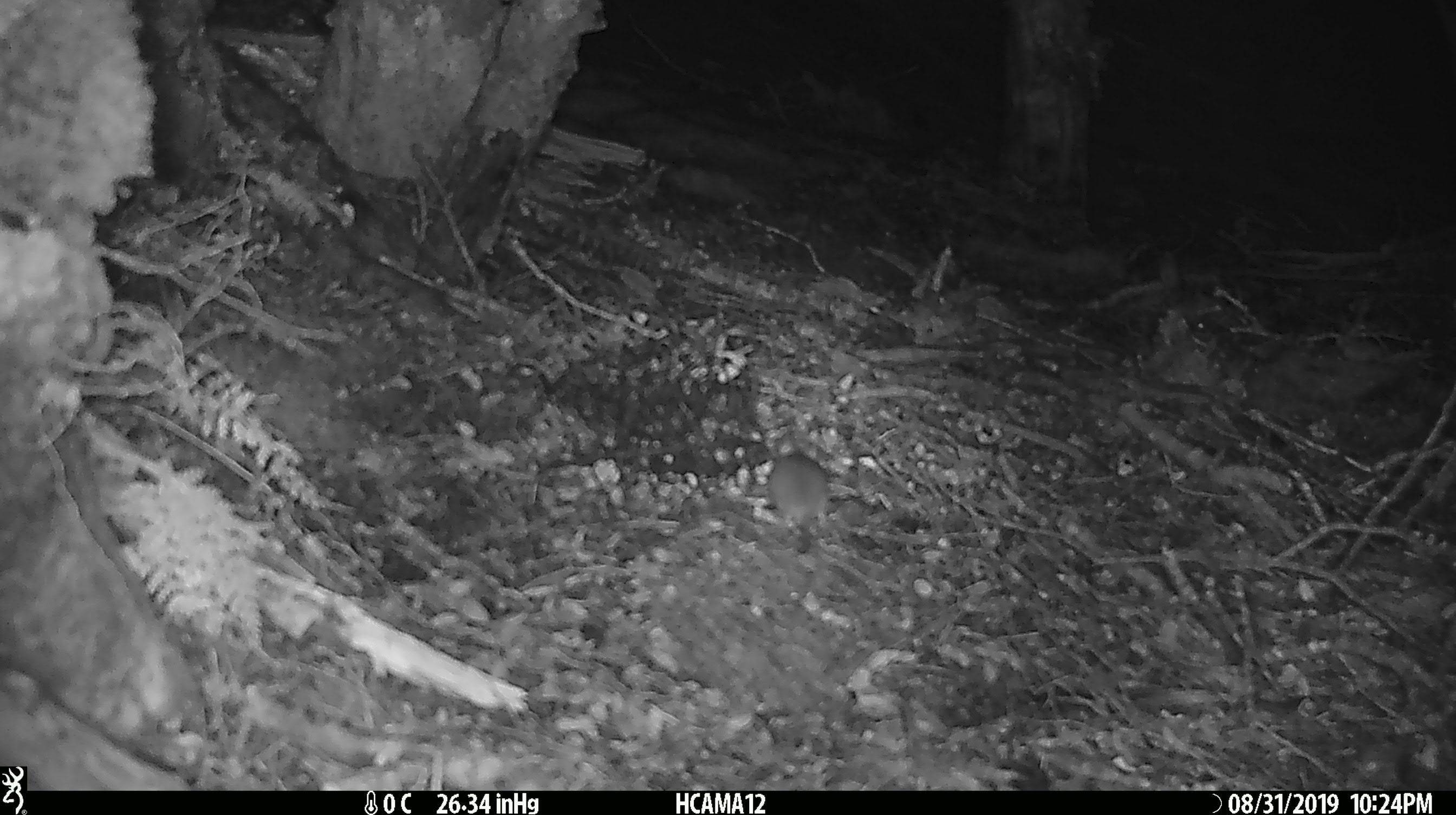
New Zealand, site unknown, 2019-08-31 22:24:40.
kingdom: Animalia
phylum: Chordata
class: Mammalia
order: Rodentia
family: Muridae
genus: Mus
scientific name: Mus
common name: mouse